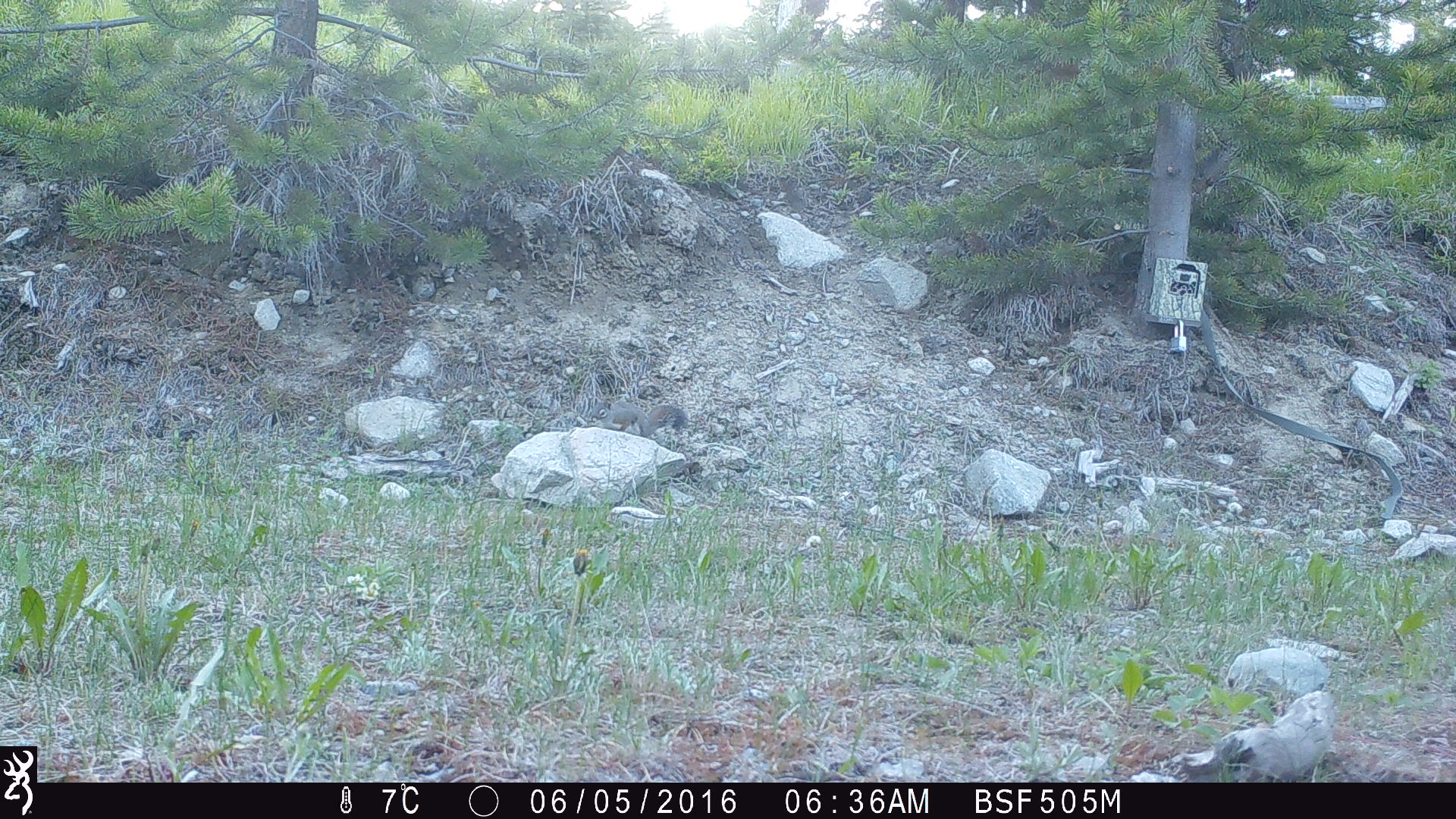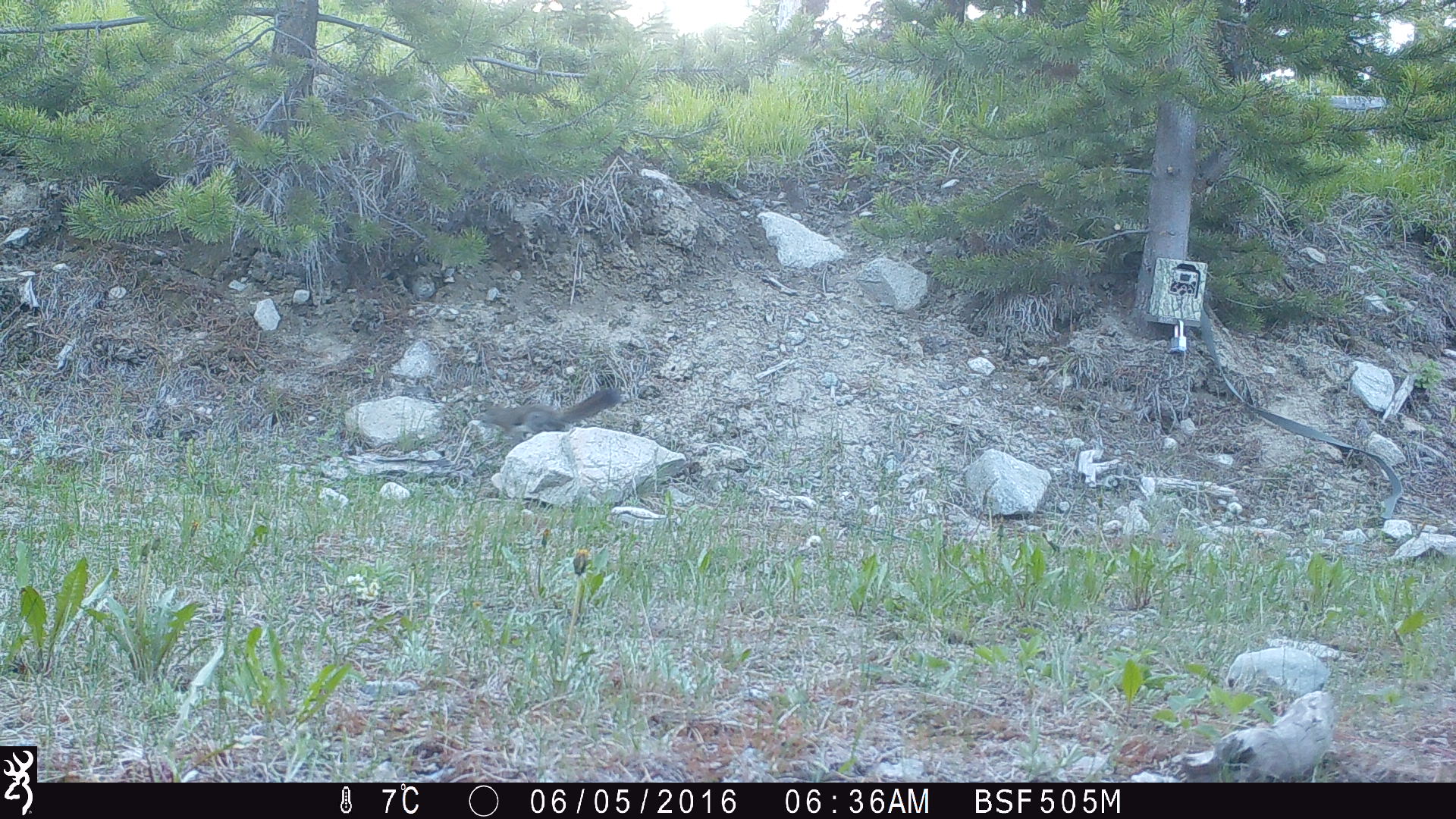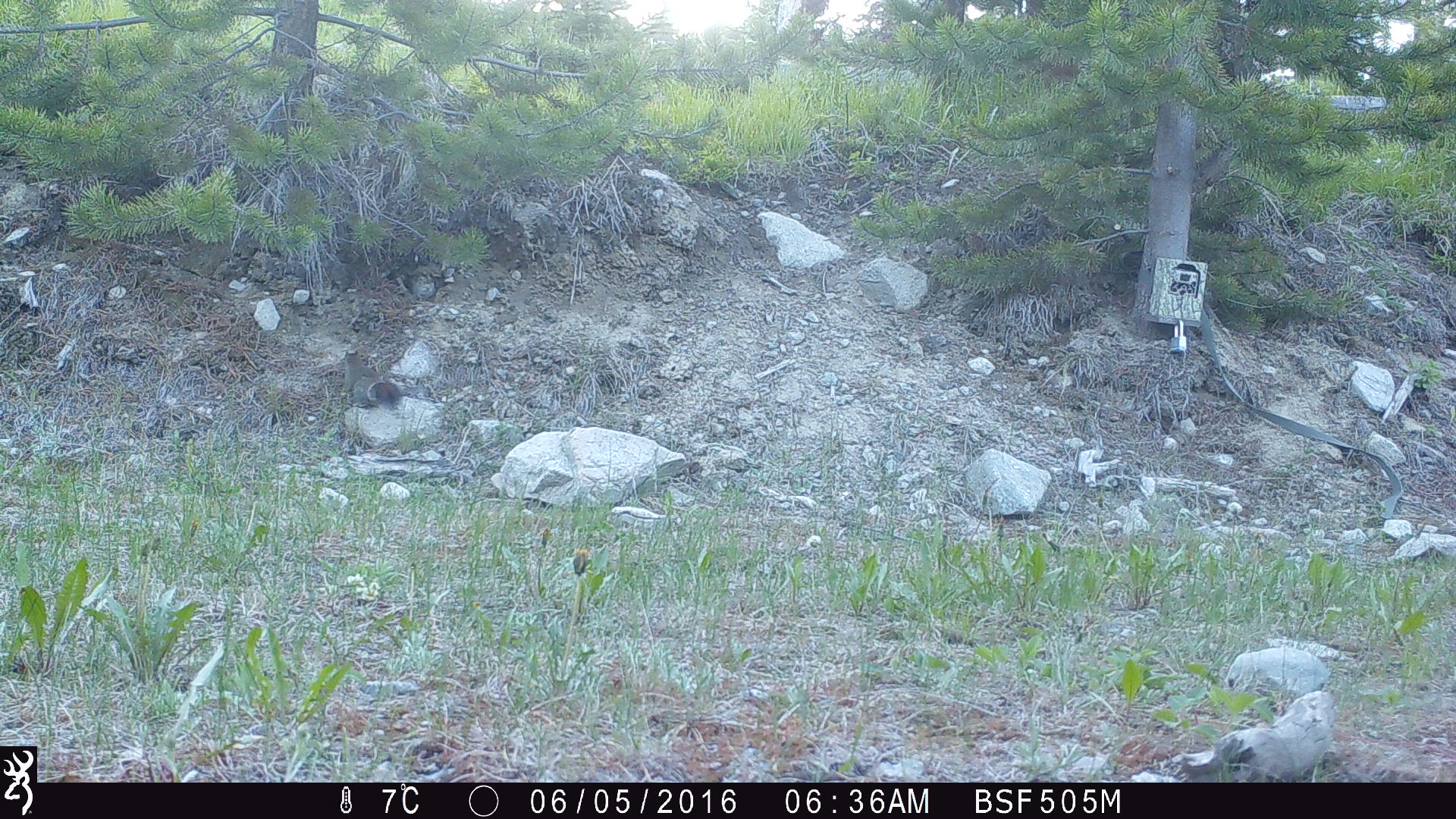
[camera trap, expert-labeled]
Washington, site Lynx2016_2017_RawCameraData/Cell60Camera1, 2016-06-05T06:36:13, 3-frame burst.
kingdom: Animalia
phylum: Chordata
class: Mammalia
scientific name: Mammalia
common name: small mammal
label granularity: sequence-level